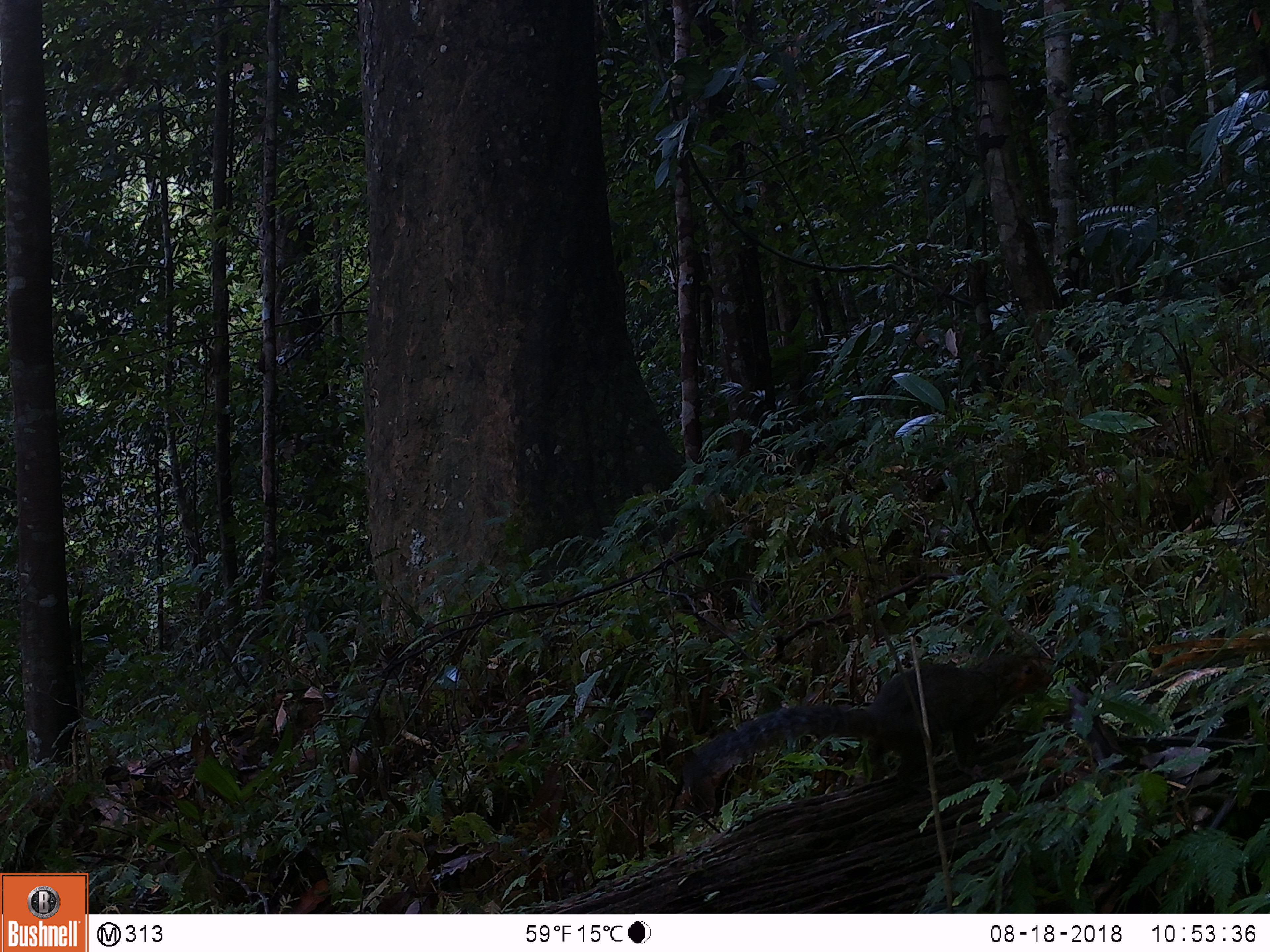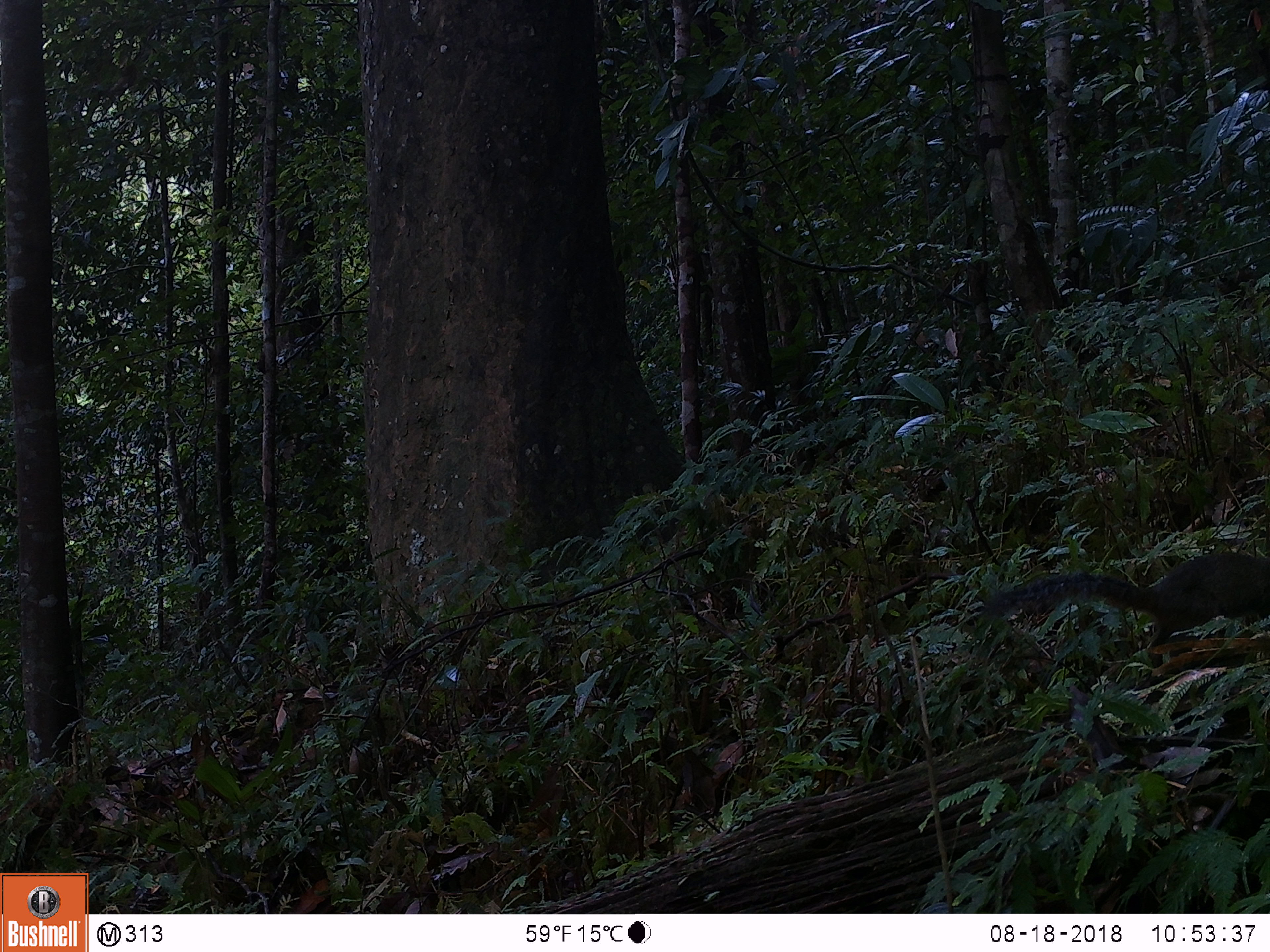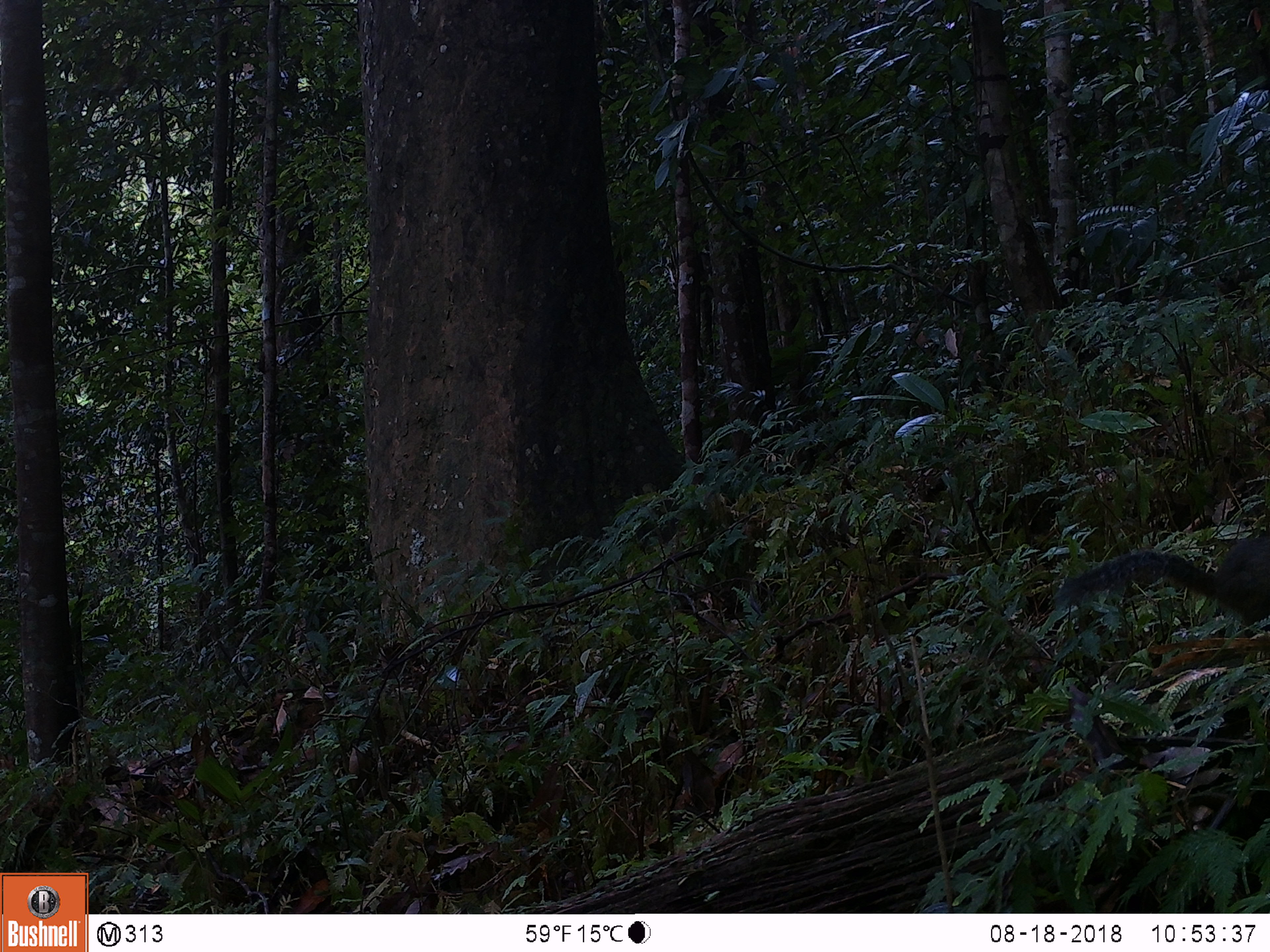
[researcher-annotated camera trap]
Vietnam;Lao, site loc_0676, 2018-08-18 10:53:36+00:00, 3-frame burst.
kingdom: Animalia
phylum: Chordata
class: Mammalia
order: Rodentia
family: Sciuridae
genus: Dremomys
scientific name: Dremomys rufigenis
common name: red-cheeked squirrel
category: red cheeked squirrel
Red cheeked squirrel (red-cheeked squirrel) (Dremomys rufigenis). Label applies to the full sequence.